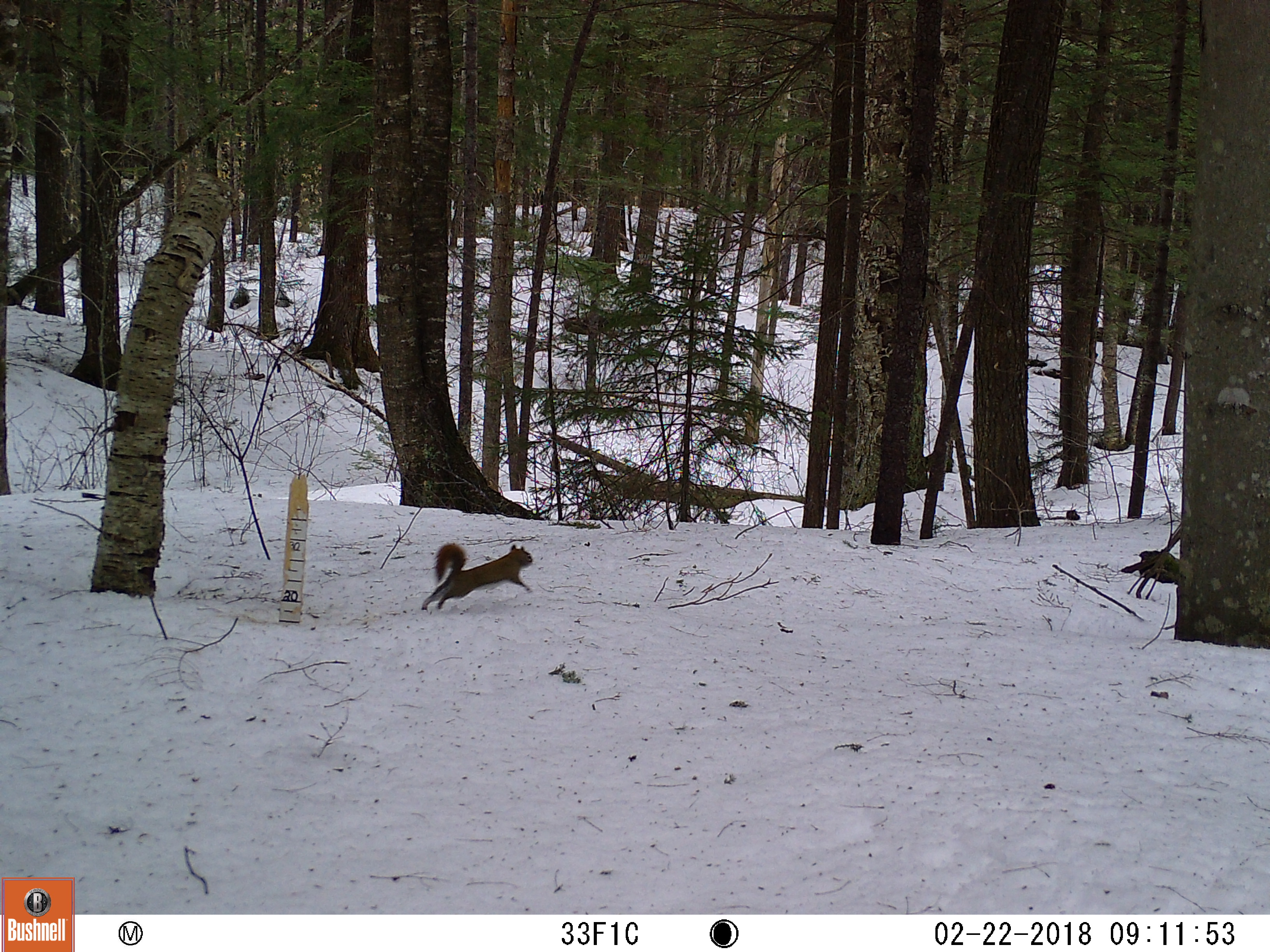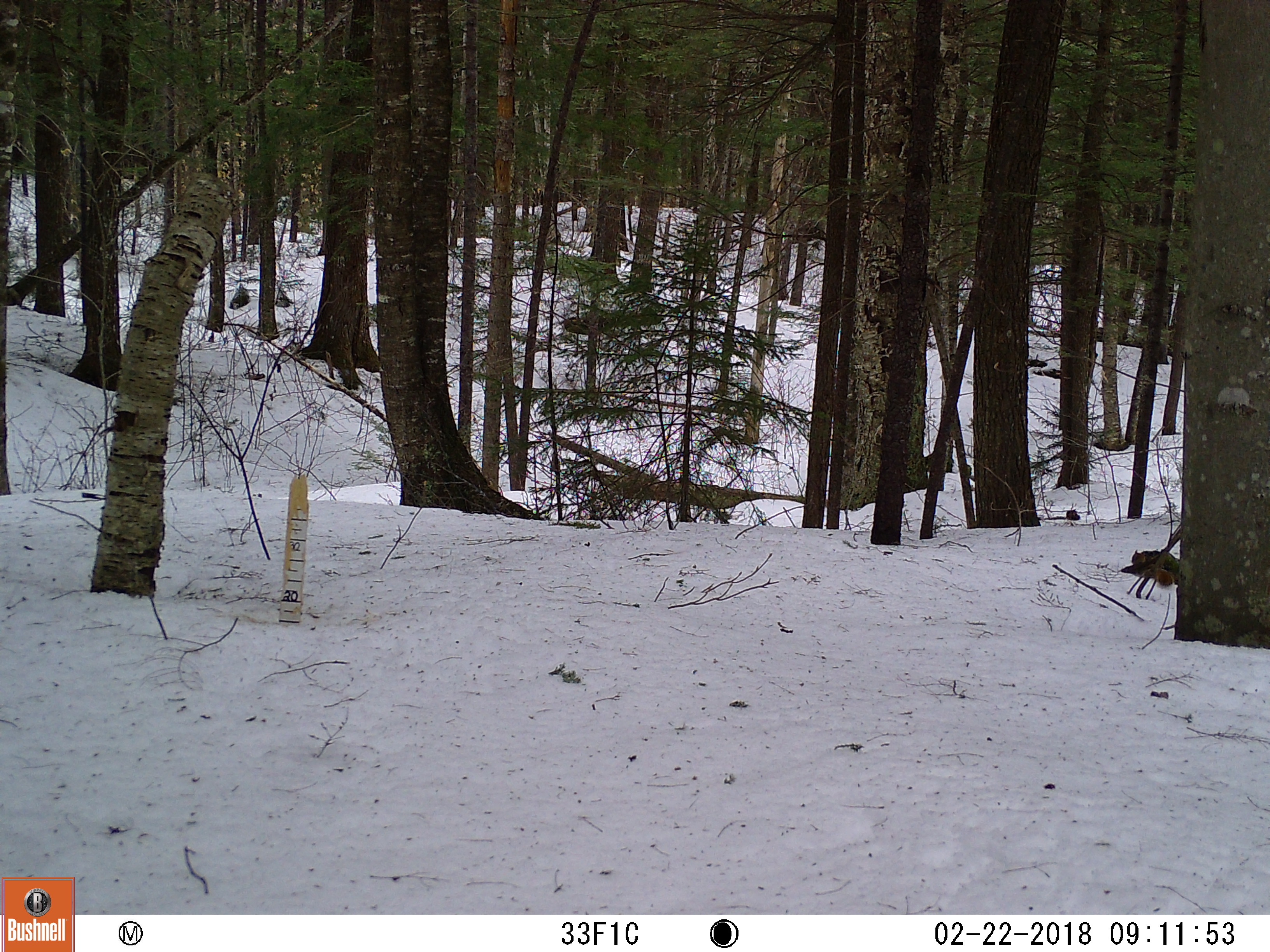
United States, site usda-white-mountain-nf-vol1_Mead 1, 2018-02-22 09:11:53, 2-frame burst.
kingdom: Animalia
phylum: Chordata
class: Mammalia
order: Rodentia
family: Sciuridae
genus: Tamiasciurus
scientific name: Tamiasciurus hudsonicus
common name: red squirrel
Red squirrel (Tamiasciurus hudsonicus).